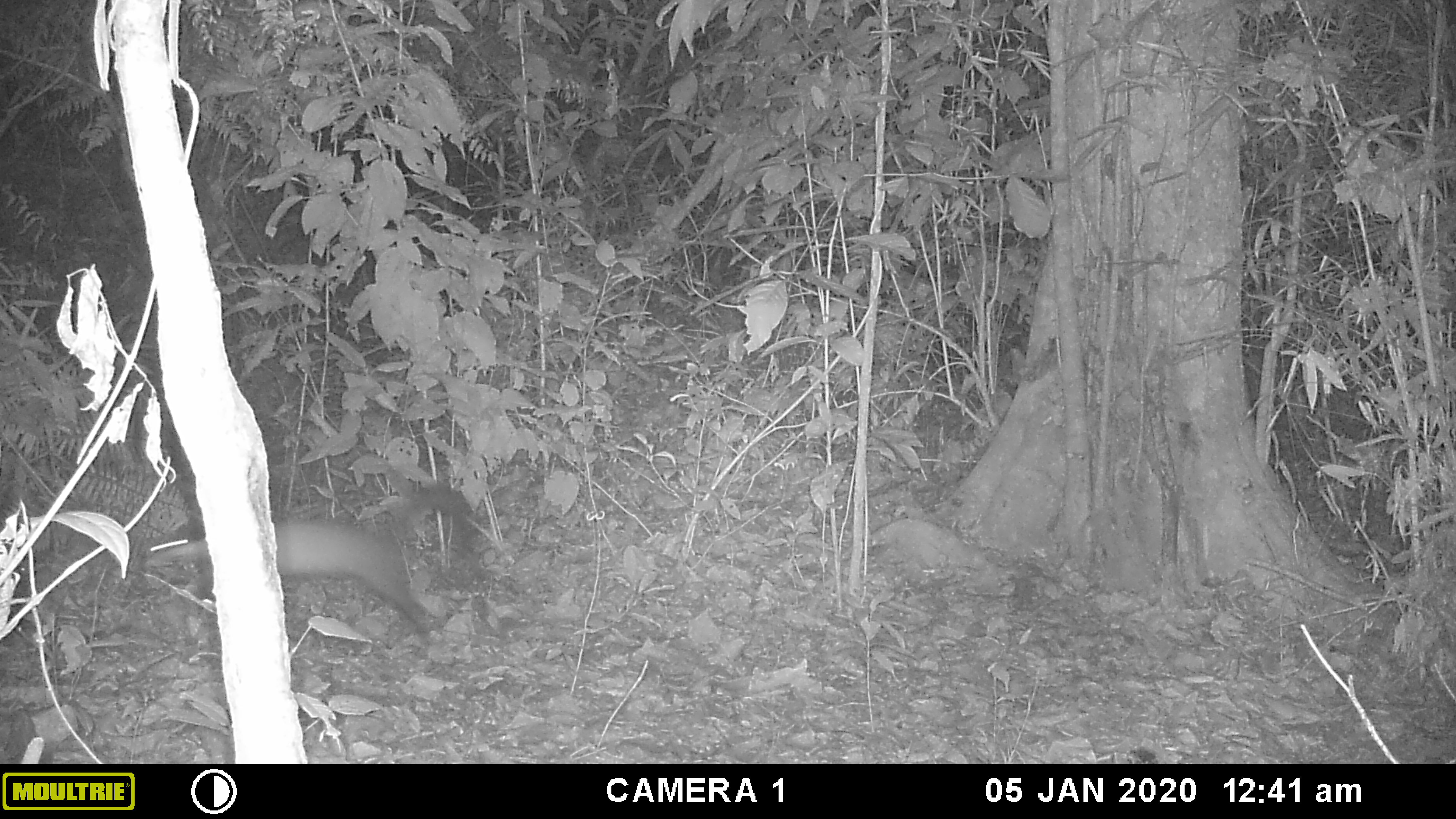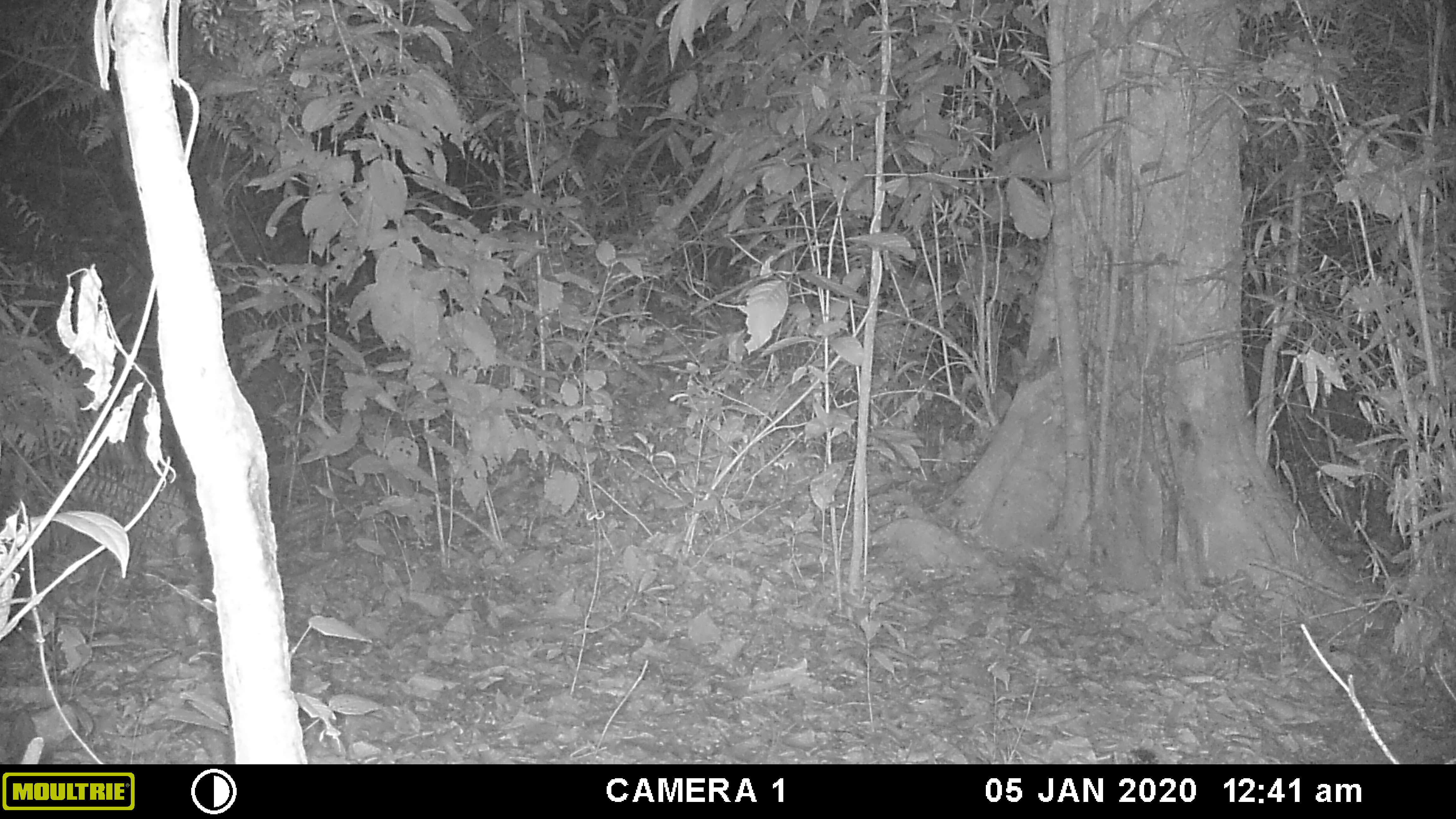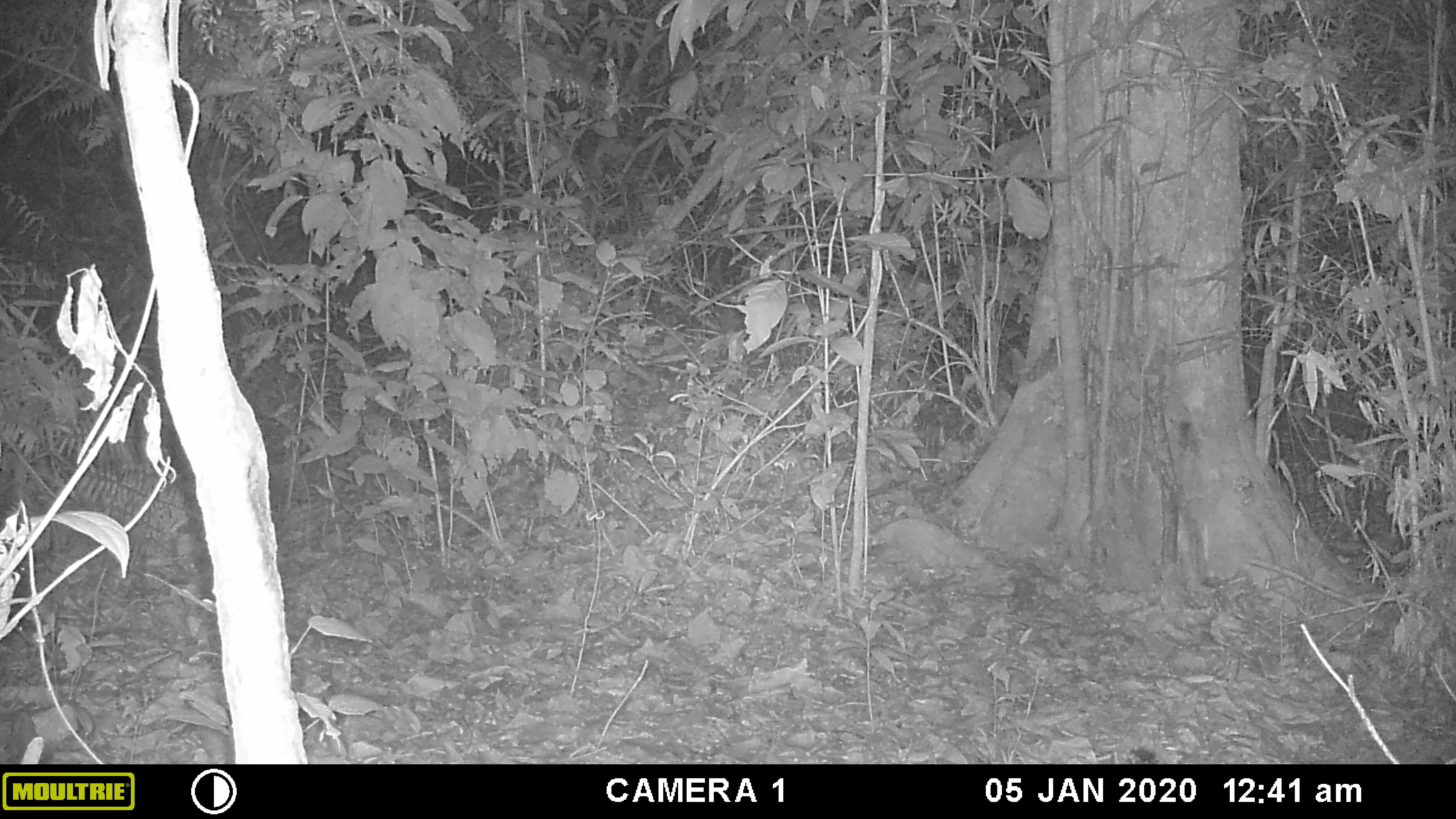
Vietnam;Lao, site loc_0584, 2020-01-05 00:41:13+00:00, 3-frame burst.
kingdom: Animalia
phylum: Chordata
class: Mammalia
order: Carnivora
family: Mustelidae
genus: Martes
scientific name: Martes flavigula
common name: yellow-throated marten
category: yellow throated marten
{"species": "yellow throated marten (yellow-throated marten) (Martes flavigula)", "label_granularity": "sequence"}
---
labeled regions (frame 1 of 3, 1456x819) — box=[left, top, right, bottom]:
yellow throated marten: box=[142, 481, 487, 644]